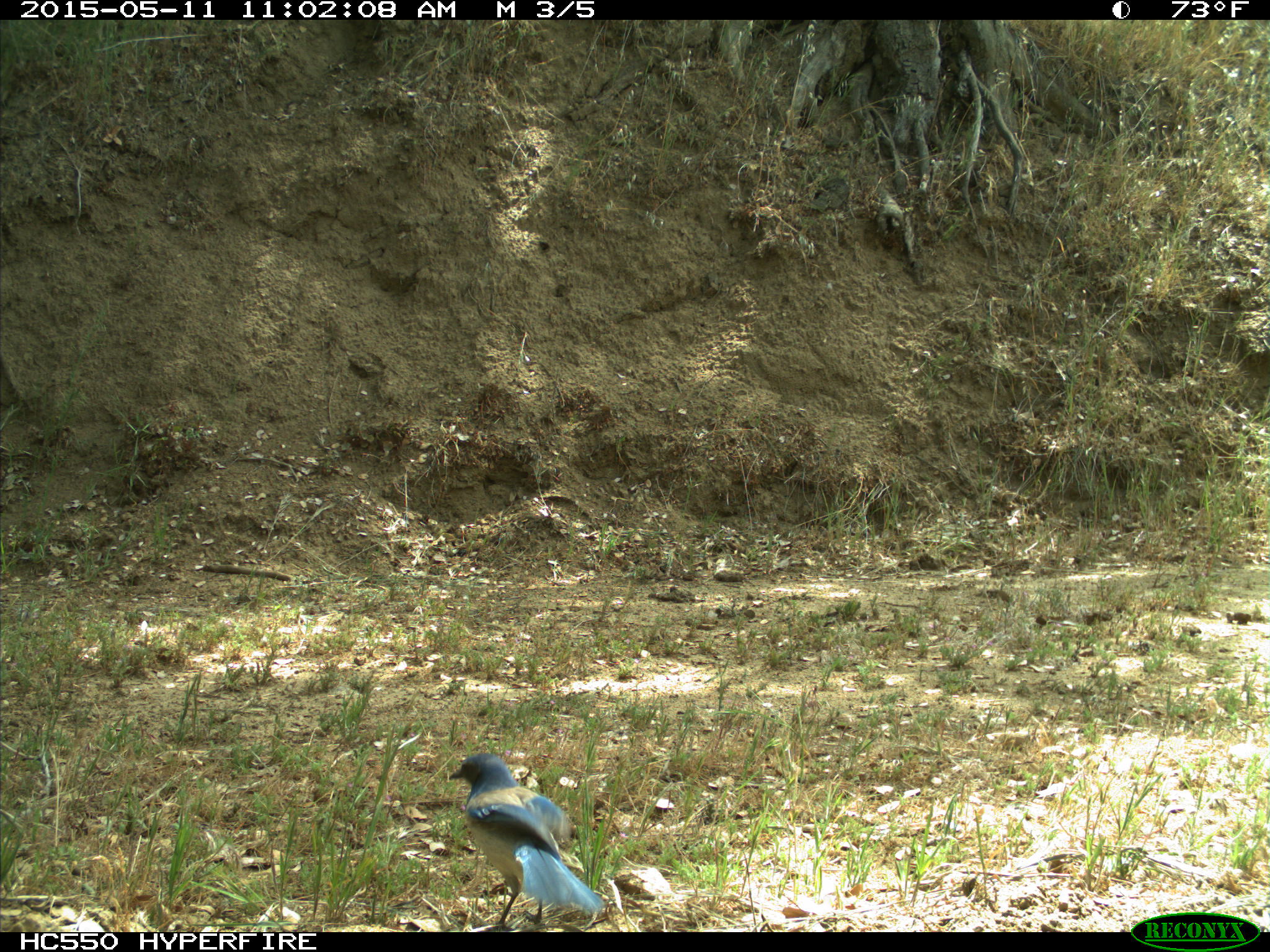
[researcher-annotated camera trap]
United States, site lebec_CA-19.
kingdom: Animalia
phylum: Chordata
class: Aves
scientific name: Aves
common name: birds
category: unidentified bird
Unidentified bird (birds) (Aves).